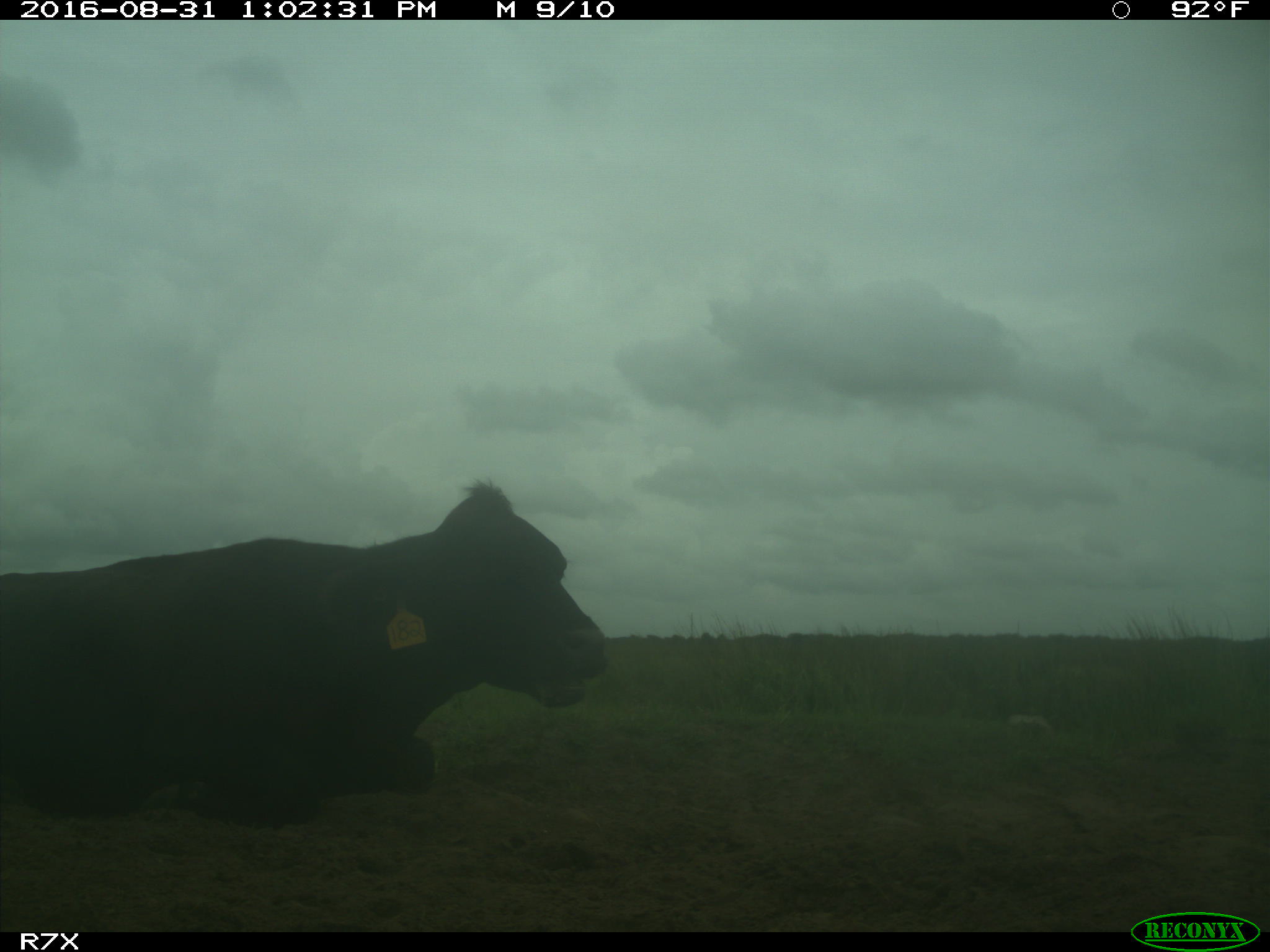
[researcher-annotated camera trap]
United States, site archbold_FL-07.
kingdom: Animalia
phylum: Chordata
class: Mammalia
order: Artiodactyla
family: Bovidae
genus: Bos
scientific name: Bos taurus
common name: domestic cow